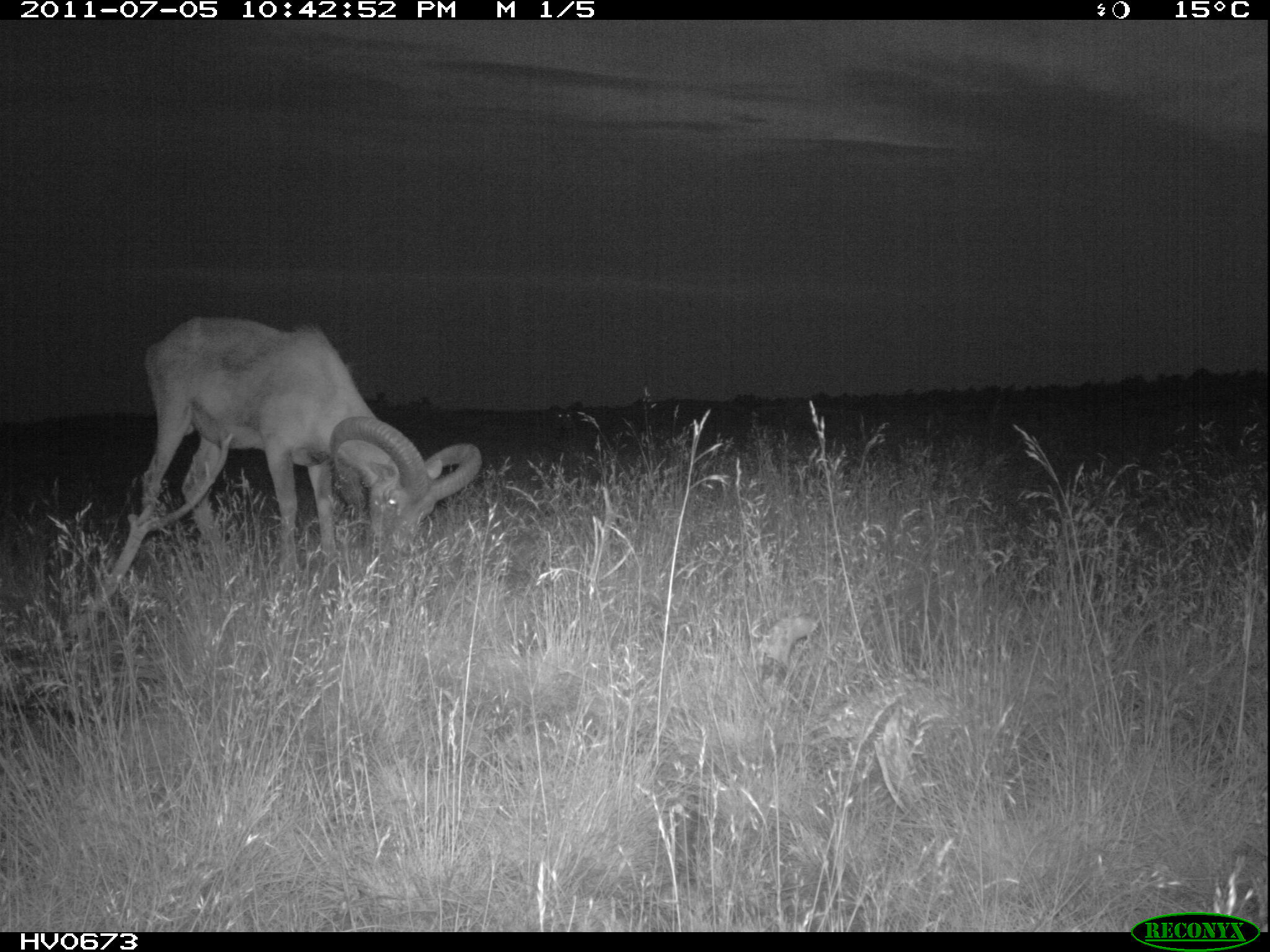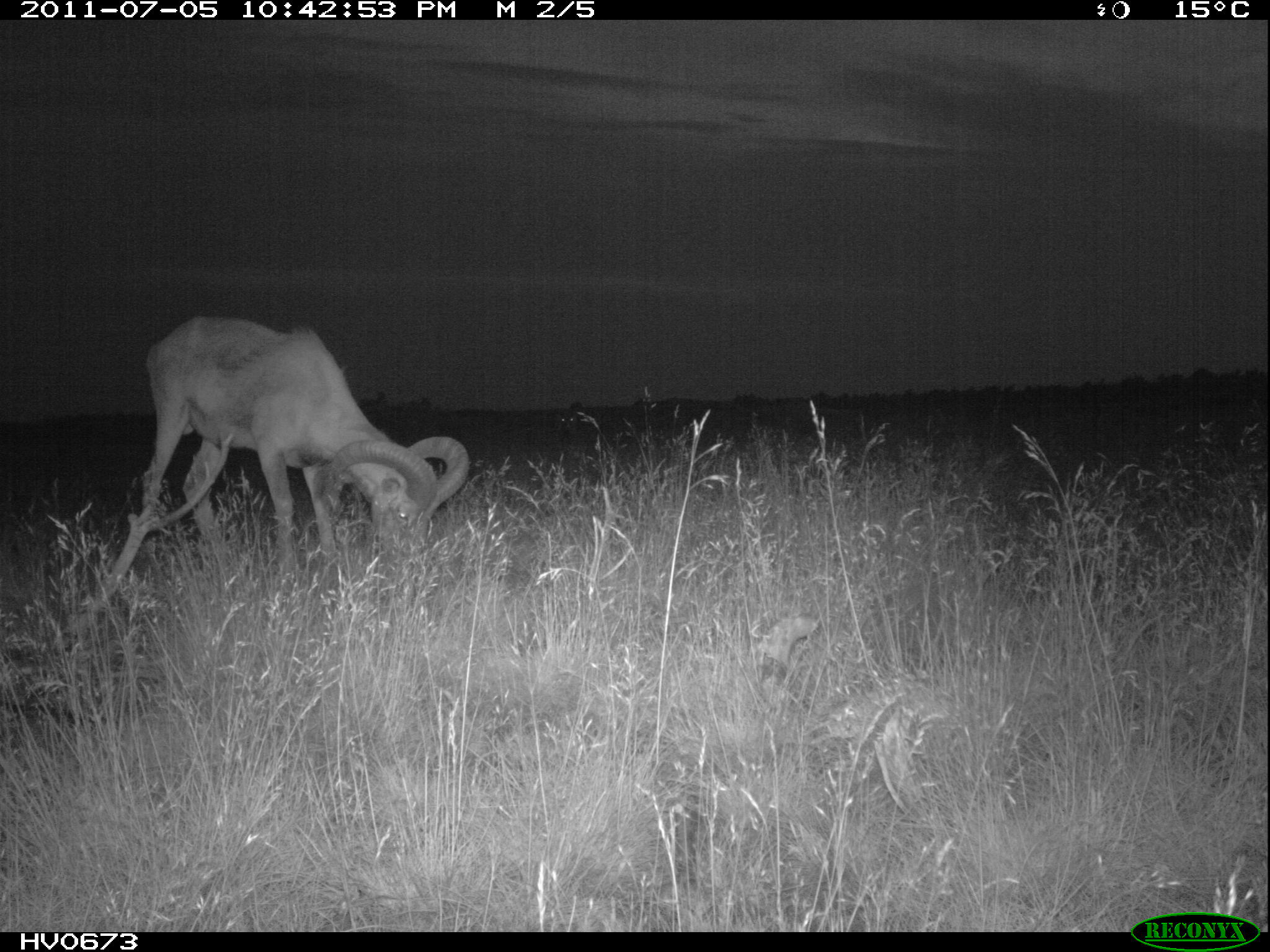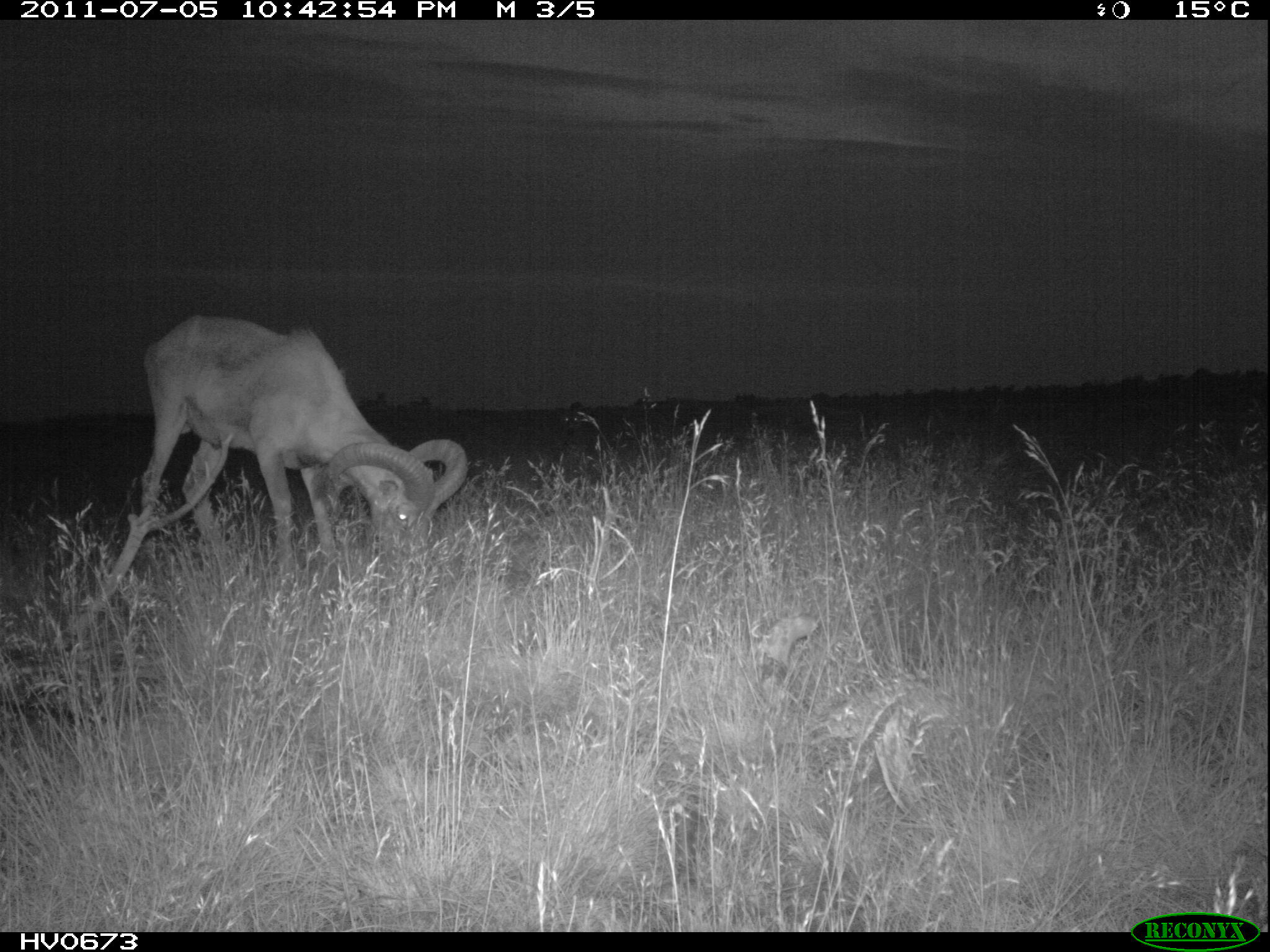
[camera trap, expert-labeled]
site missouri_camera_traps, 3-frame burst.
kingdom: Animalia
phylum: Chordata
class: Mammalia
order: Artiodactyla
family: Bovidae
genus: Ovis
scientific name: Ovis ammon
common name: mouflon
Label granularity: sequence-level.